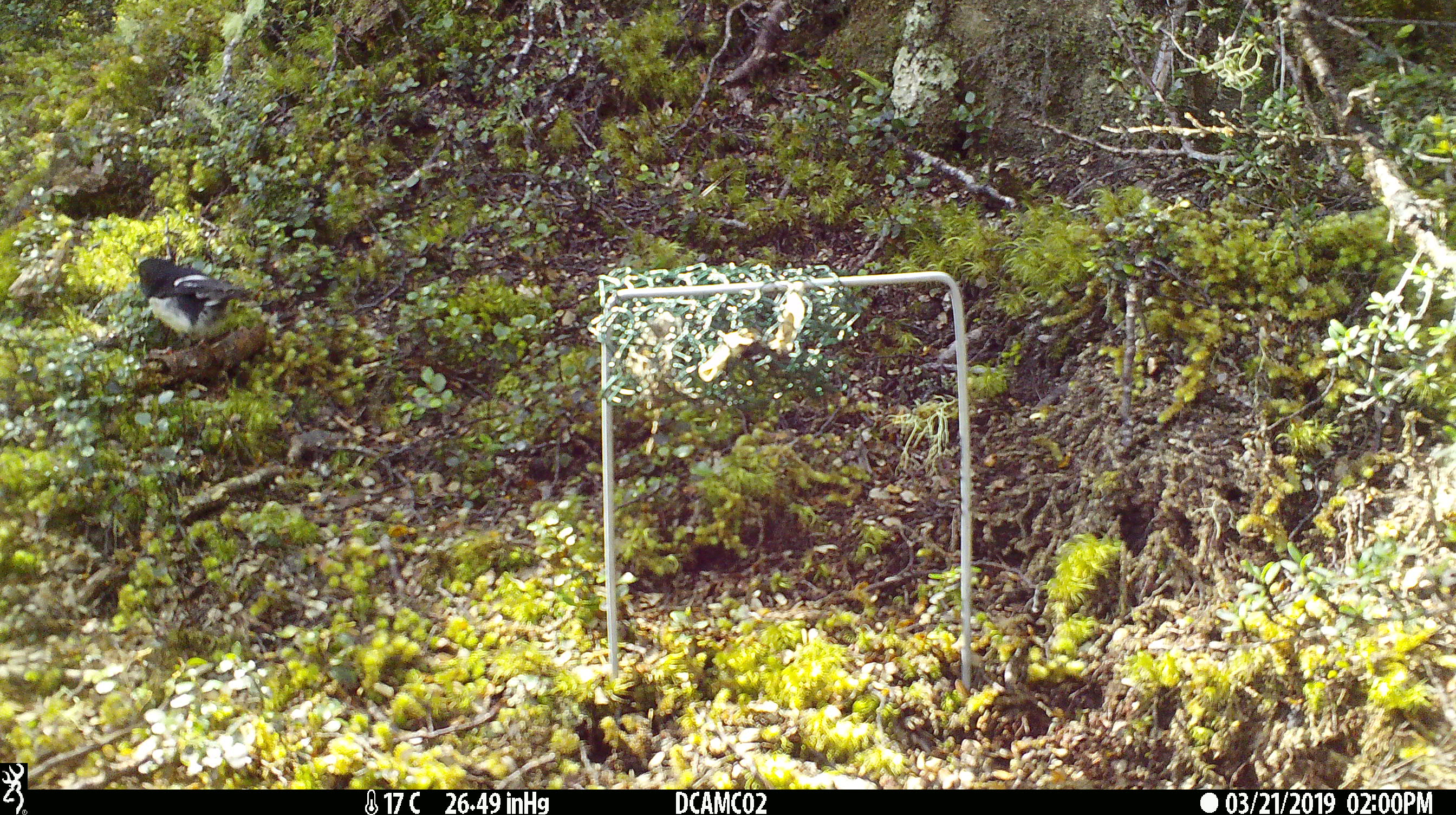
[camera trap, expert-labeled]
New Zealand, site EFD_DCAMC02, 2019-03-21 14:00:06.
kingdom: Animalia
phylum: Chordata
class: Aves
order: Passeriformes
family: Petroicidae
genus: Petroica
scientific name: Petroica macrocephala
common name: tomtit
Tomtit (Petroica macrocephala).